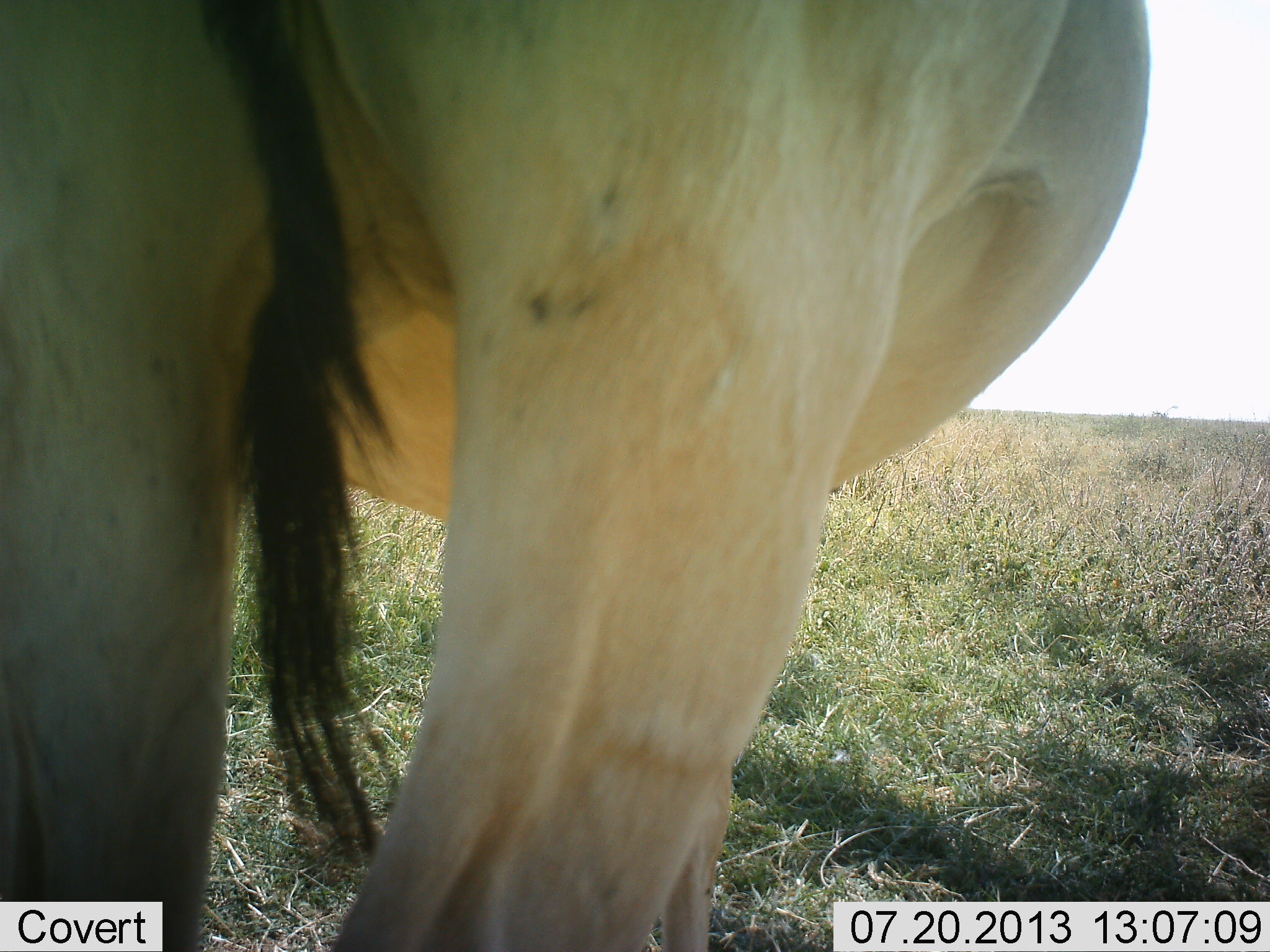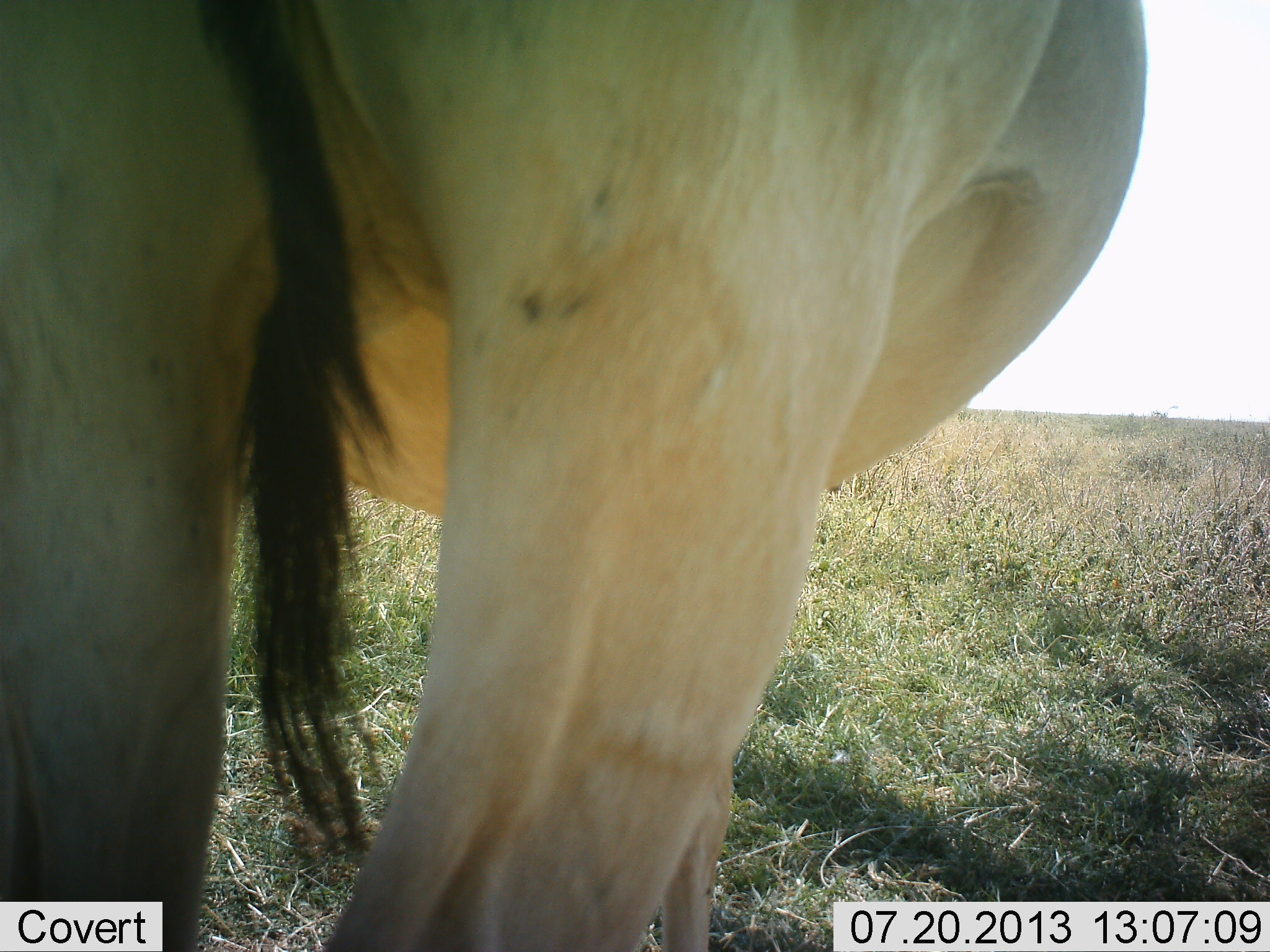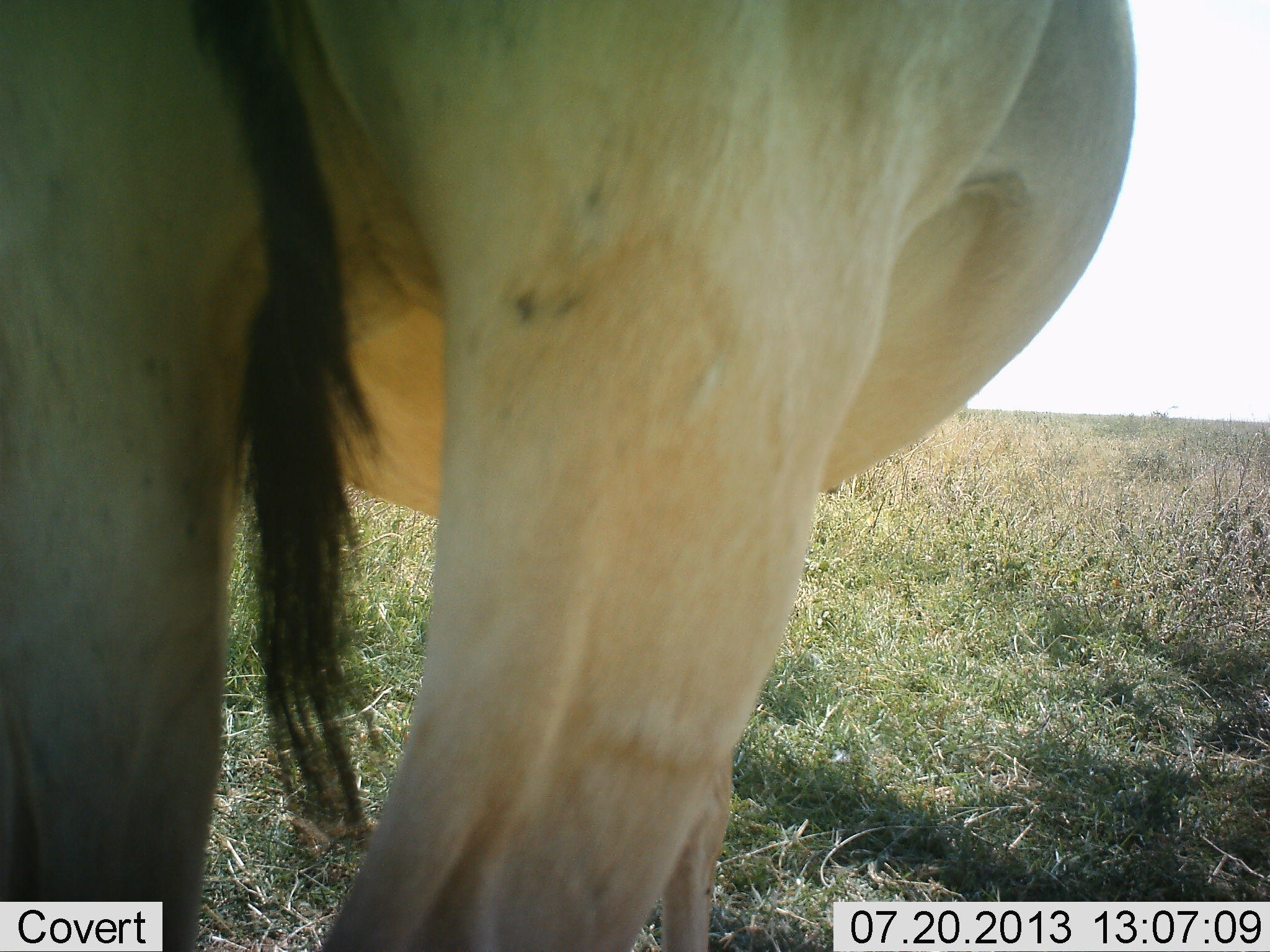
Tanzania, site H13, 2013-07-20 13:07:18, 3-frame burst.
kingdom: Animalia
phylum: Chordata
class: Mammalia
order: Artiodactyla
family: Bovidae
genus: Alcelaphus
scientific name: Alcelaphus buselaphus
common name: hartebeest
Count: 1.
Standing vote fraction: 100%.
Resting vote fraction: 0%.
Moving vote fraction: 0%.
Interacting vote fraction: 0%.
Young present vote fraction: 0%.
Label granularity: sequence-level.